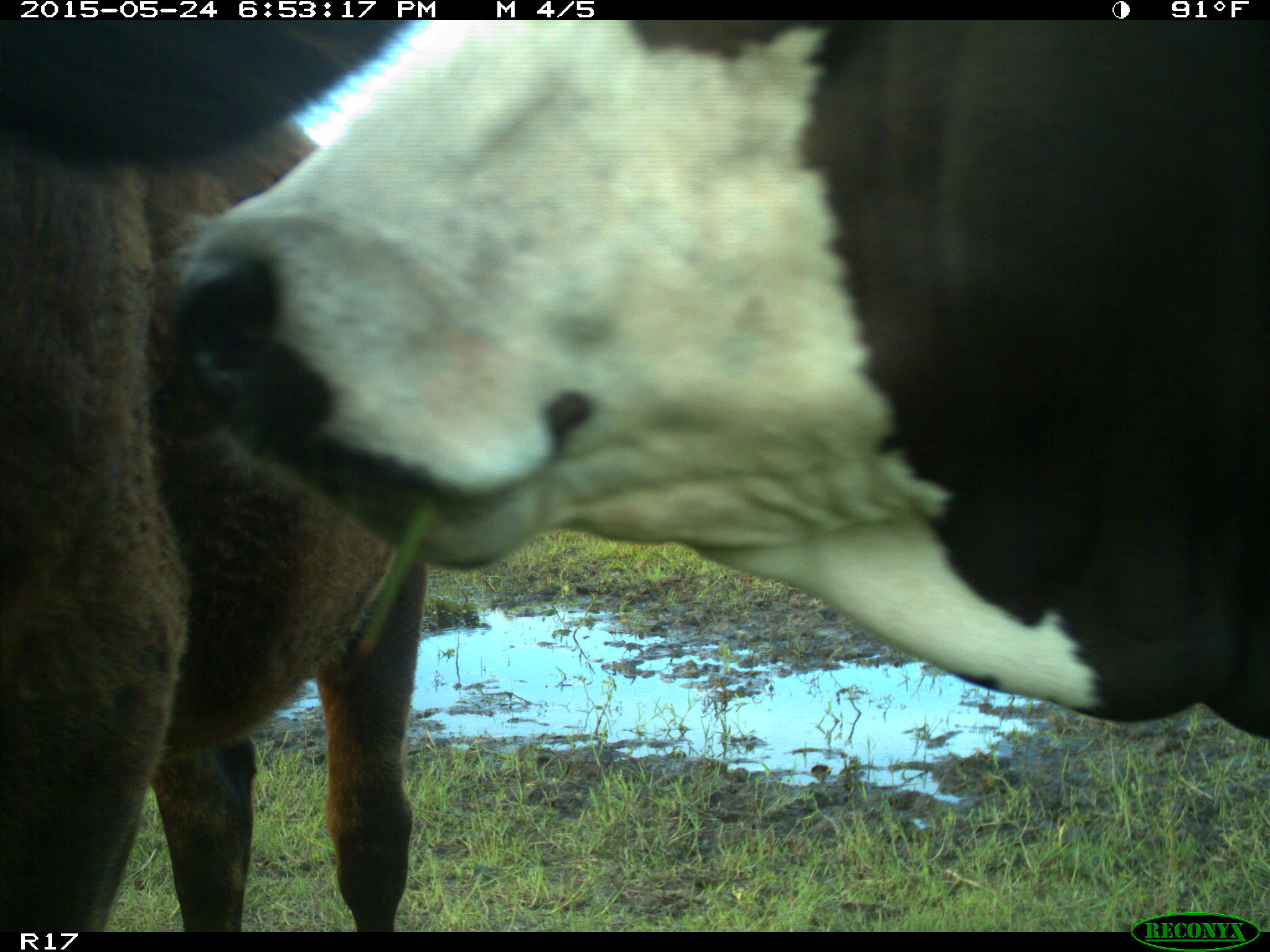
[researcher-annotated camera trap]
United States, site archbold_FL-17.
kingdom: Animalia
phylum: Chordata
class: Mammalia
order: Artiodactyla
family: Bovidae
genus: Bos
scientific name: Bos taurus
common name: domestic cow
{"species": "Bos taurus (domestic cow)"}